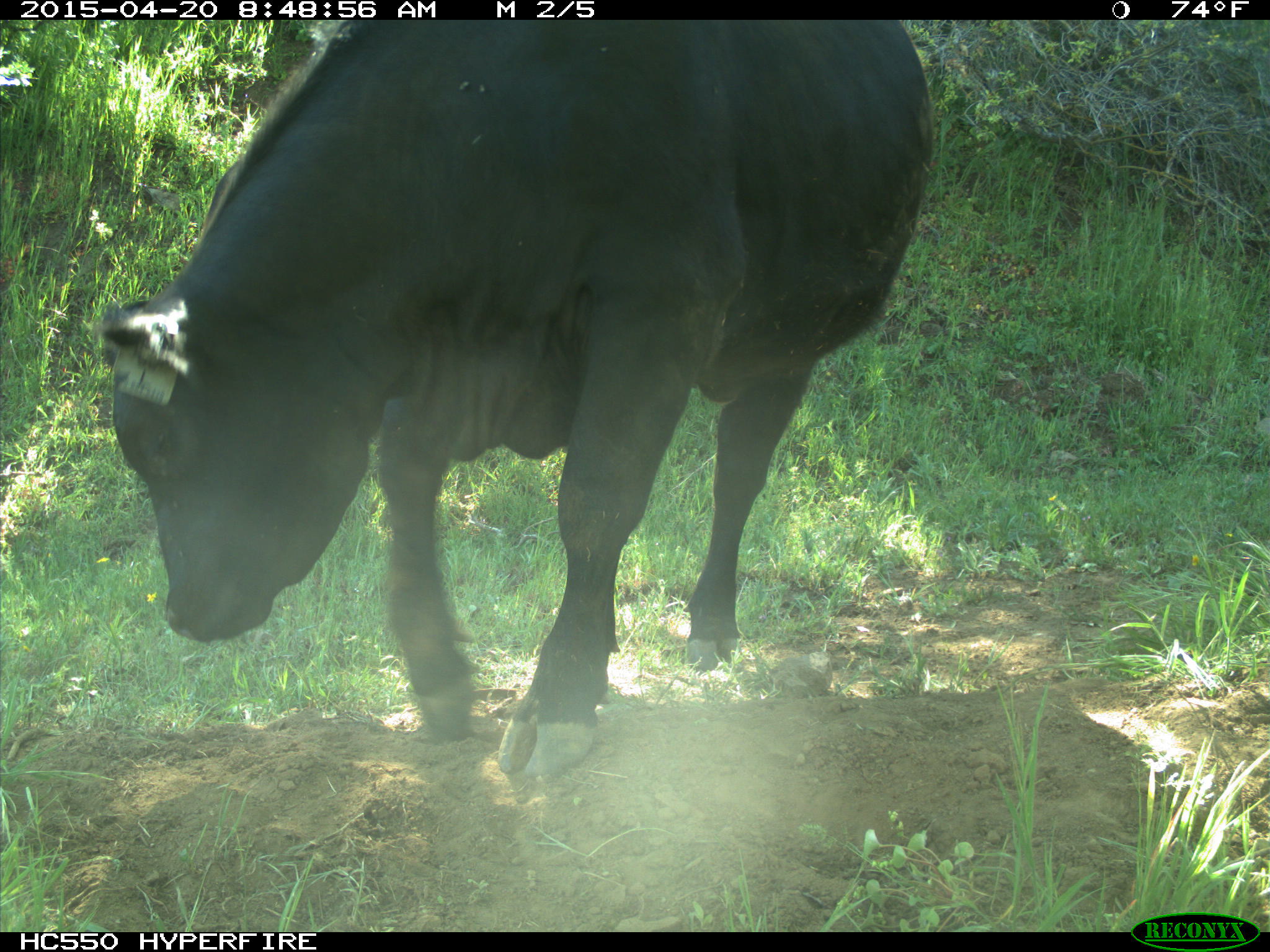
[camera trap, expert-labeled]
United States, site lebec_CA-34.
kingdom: Animalia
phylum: Chordata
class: Mammalia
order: Artiodactyla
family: Bovidae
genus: Bos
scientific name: Bos taurus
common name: domestic cow